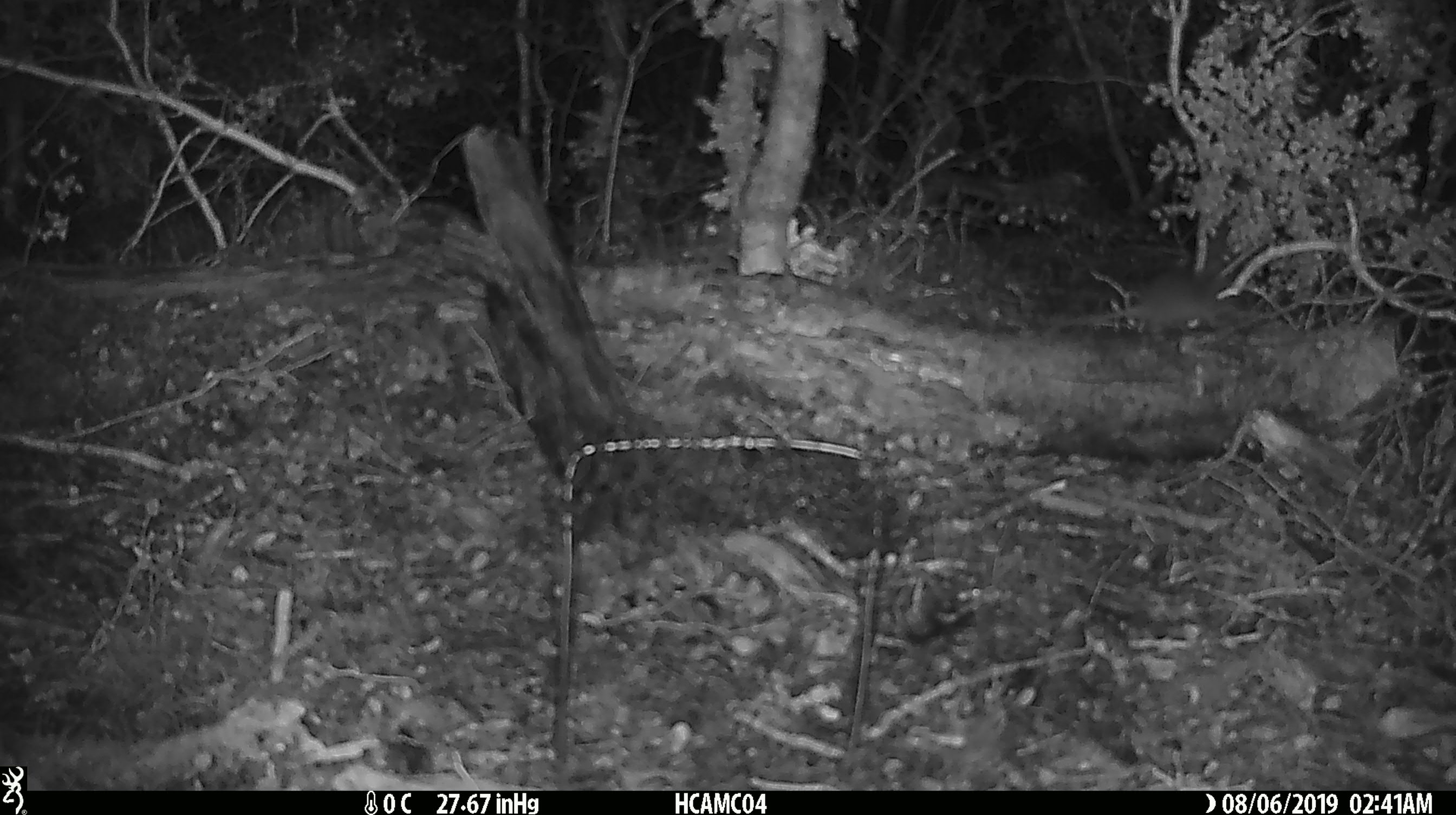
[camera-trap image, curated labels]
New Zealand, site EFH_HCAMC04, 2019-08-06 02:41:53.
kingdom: Animalia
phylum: Chordata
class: Mammalia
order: Rodentia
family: Muridae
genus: Mus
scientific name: Mus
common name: mouse